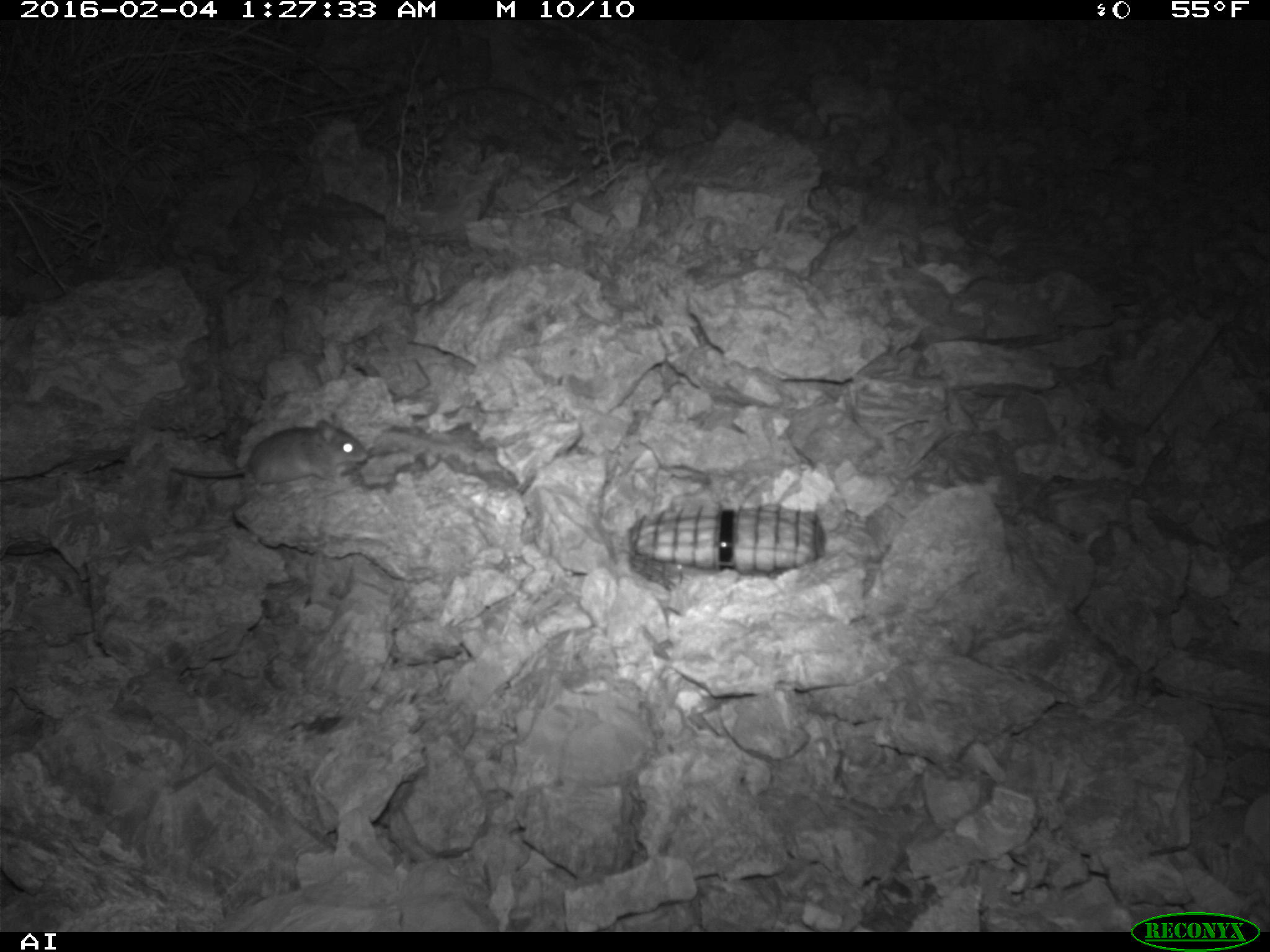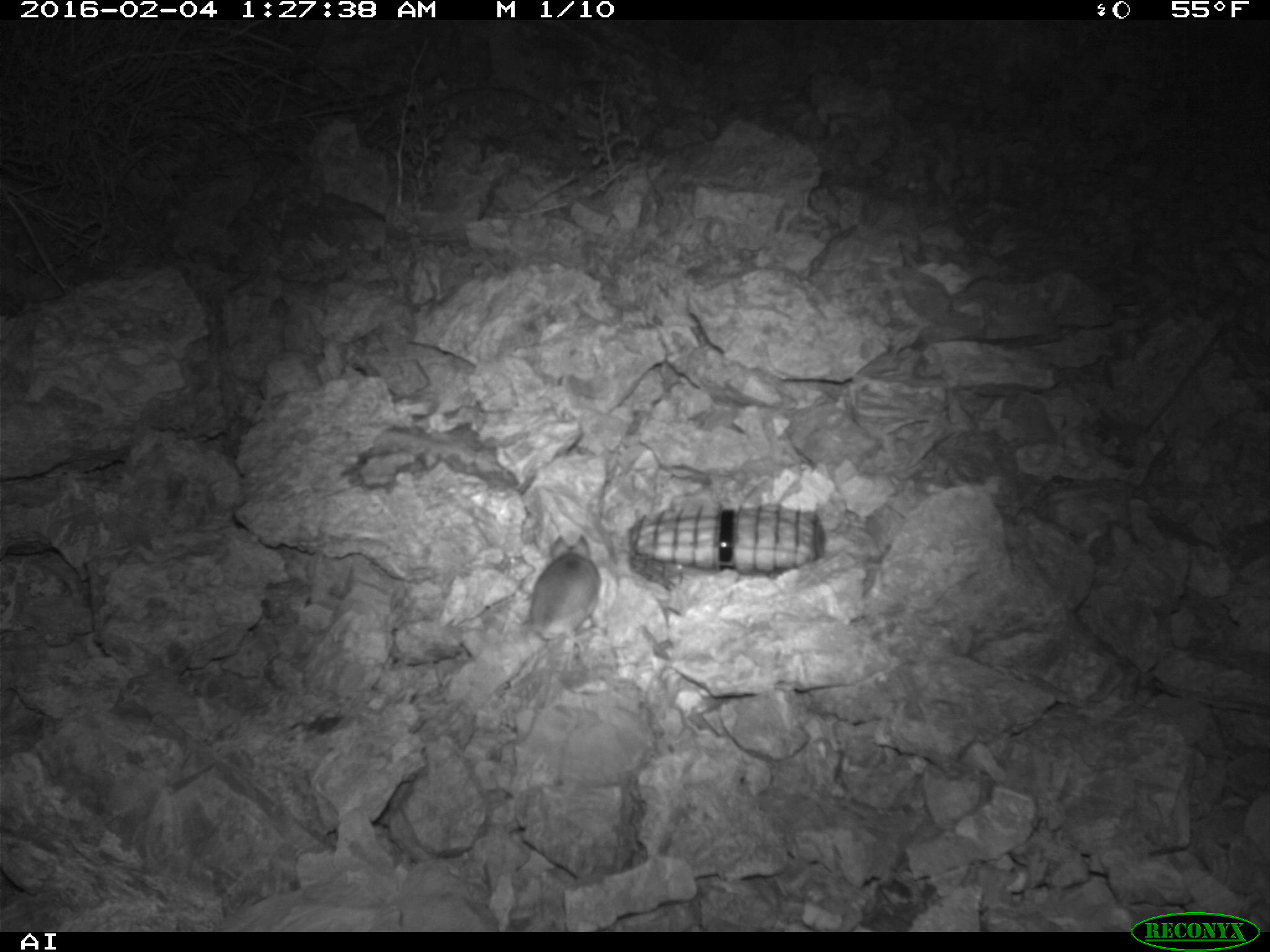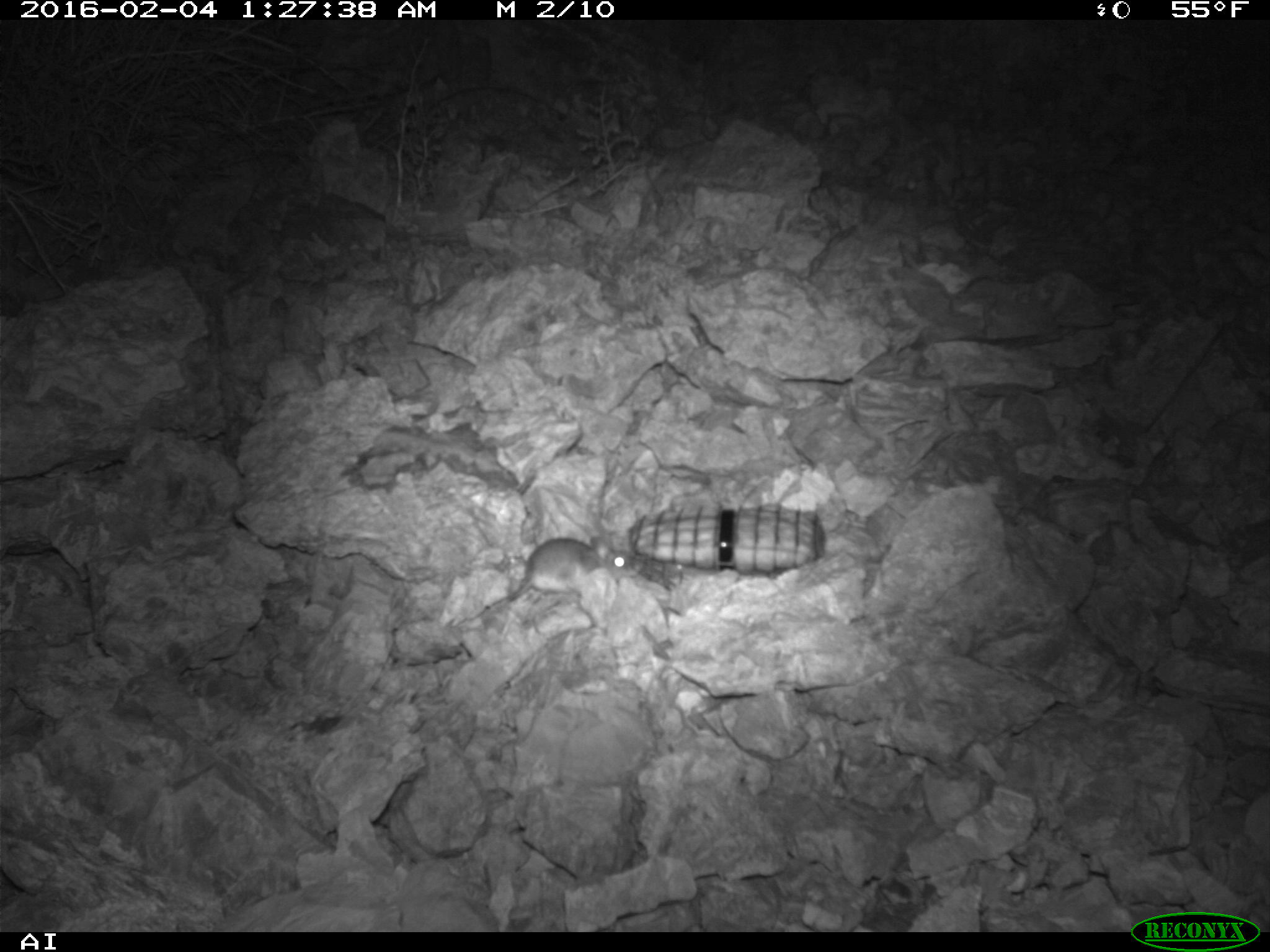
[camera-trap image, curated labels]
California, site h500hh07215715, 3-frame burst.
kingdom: Animalia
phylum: Chordata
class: Mammalia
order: Rodentia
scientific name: Rodentia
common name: rodent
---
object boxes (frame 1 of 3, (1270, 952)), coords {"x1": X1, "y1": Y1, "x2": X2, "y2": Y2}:
rodent: {"x1": 167, "y1": 418, "x2": 366, "y2": 497}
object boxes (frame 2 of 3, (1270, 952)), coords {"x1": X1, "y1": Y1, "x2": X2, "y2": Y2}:
rodent: {"x1": 521, "y1": 533, "x2": 600, "y2": 642}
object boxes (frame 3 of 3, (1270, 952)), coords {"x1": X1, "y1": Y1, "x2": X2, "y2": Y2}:
rodent: {"x1": 475, "y1": 534, "x2": 641, "y2": 616}